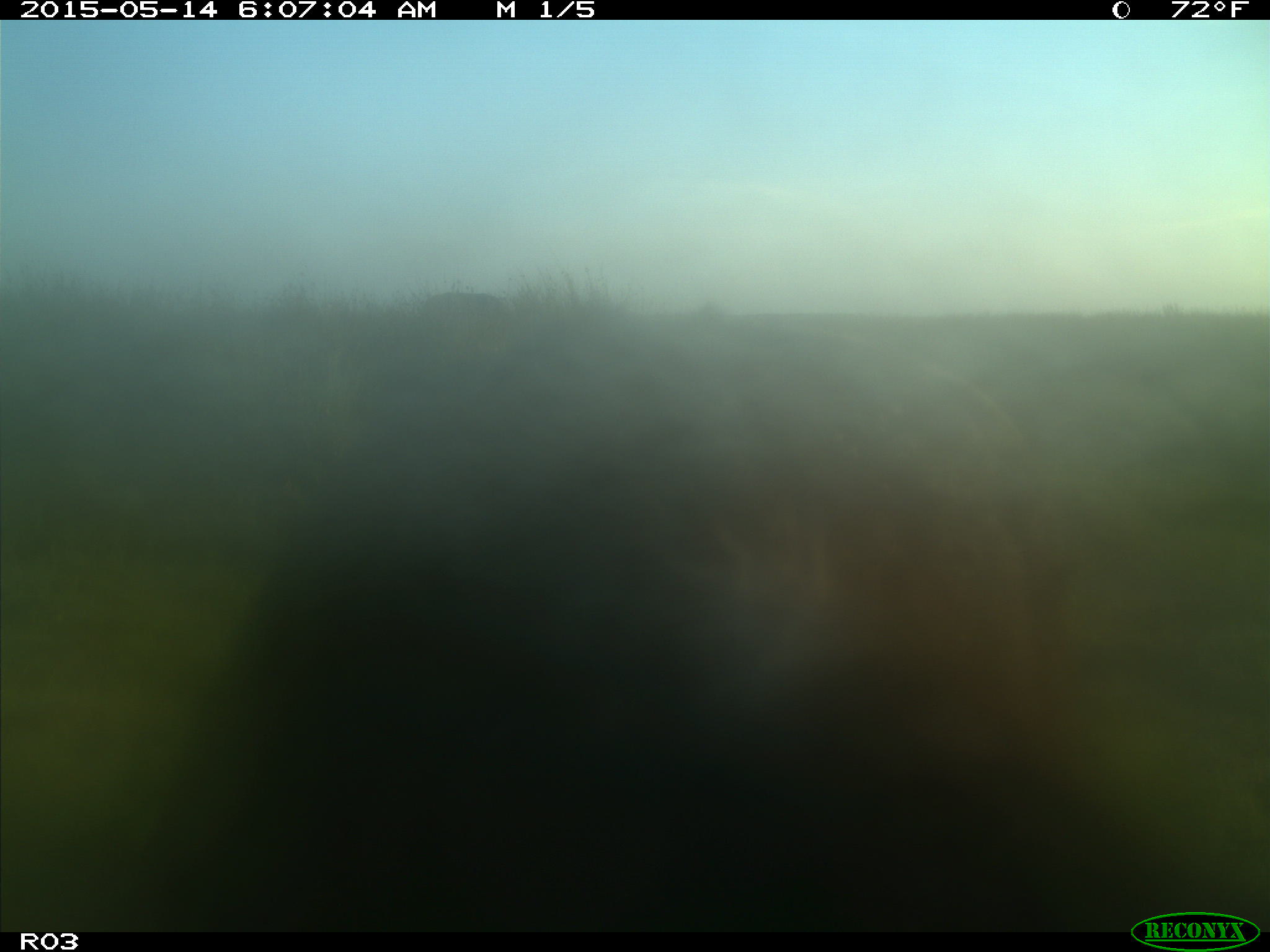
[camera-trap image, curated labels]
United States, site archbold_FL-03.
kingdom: Animalia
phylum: Chordata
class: Mammalia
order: Artiodactyla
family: Bovidae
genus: Bos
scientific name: Bos taurus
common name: domestic cow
Bos taurus (domestic cow).